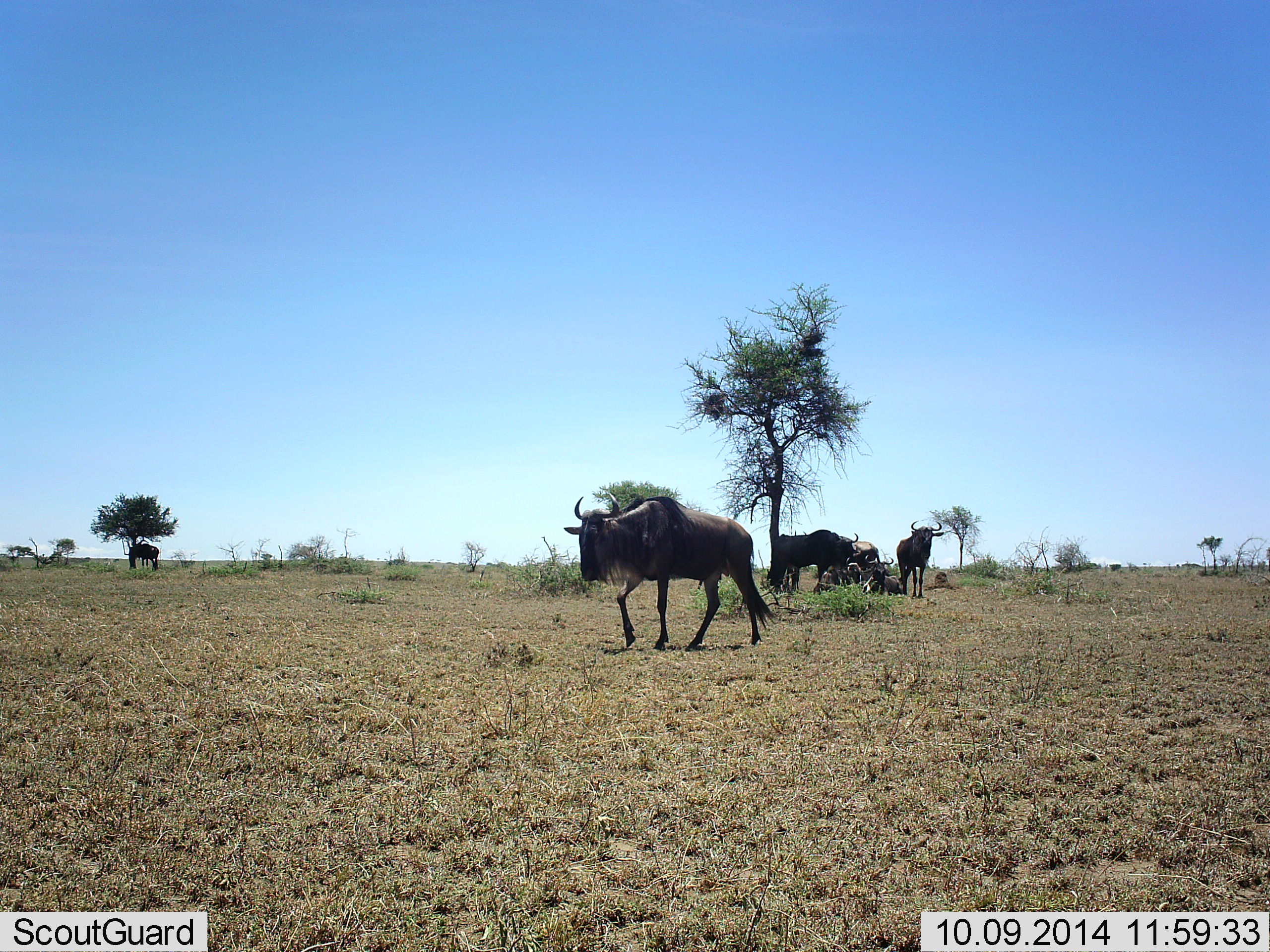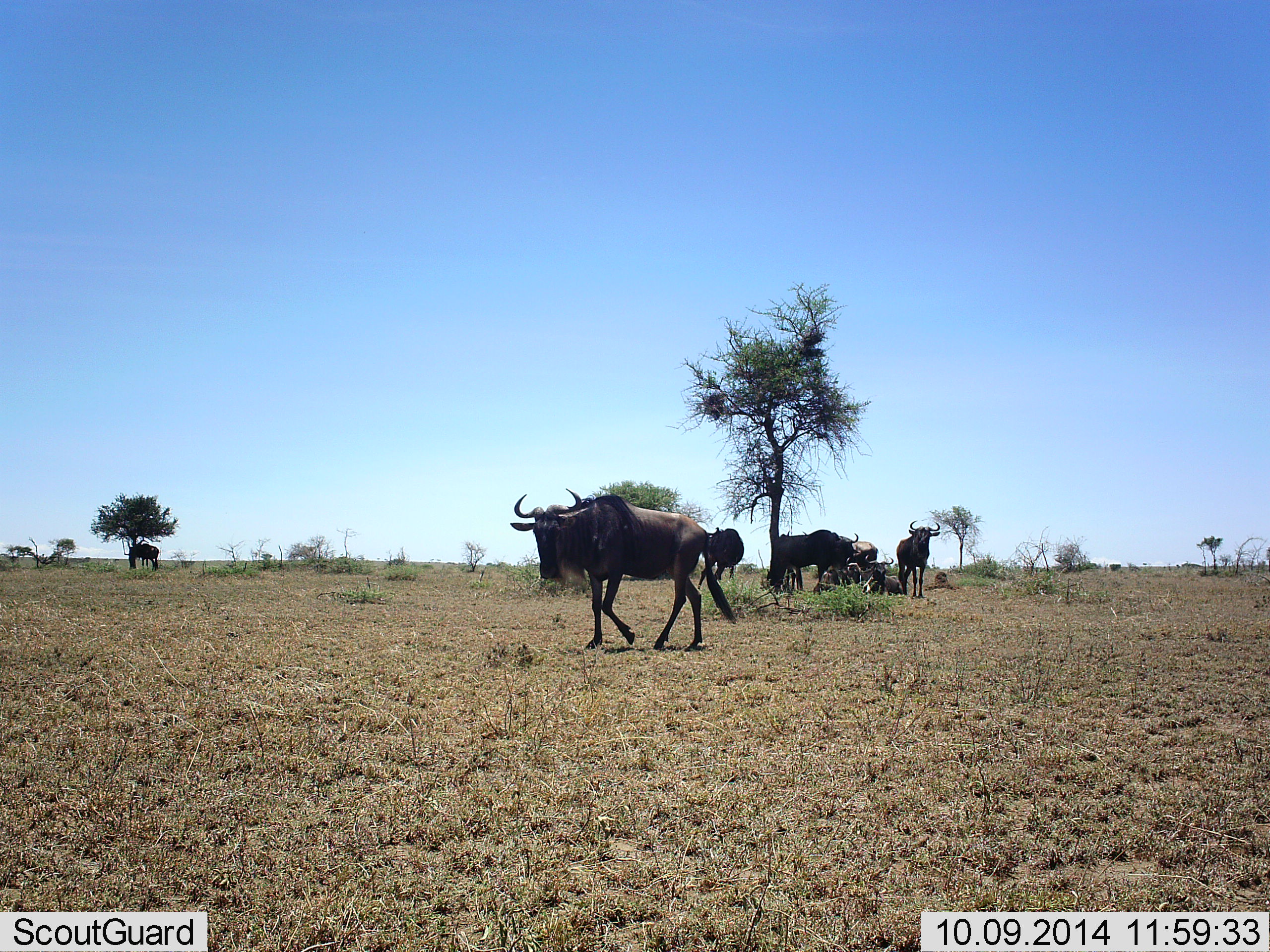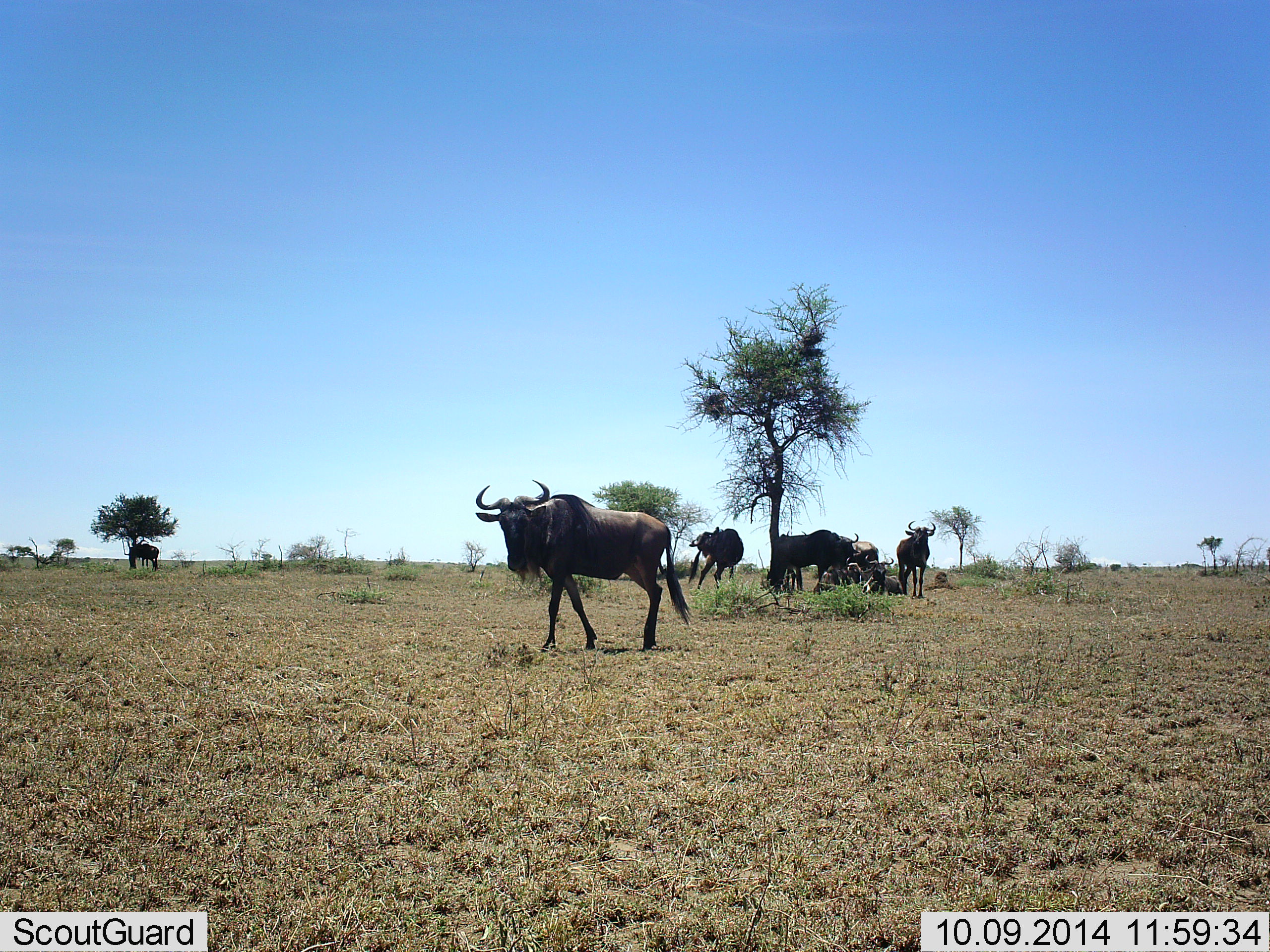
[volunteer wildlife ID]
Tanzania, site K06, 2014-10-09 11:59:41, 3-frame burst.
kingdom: Animalia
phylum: Chordata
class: Mammalia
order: Artiodactyla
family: Bovidae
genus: Connochaetes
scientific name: Connochaetes taurinus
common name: blue wildebeest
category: wildebeest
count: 7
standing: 90%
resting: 60%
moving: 90%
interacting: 10%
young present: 0%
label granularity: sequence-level